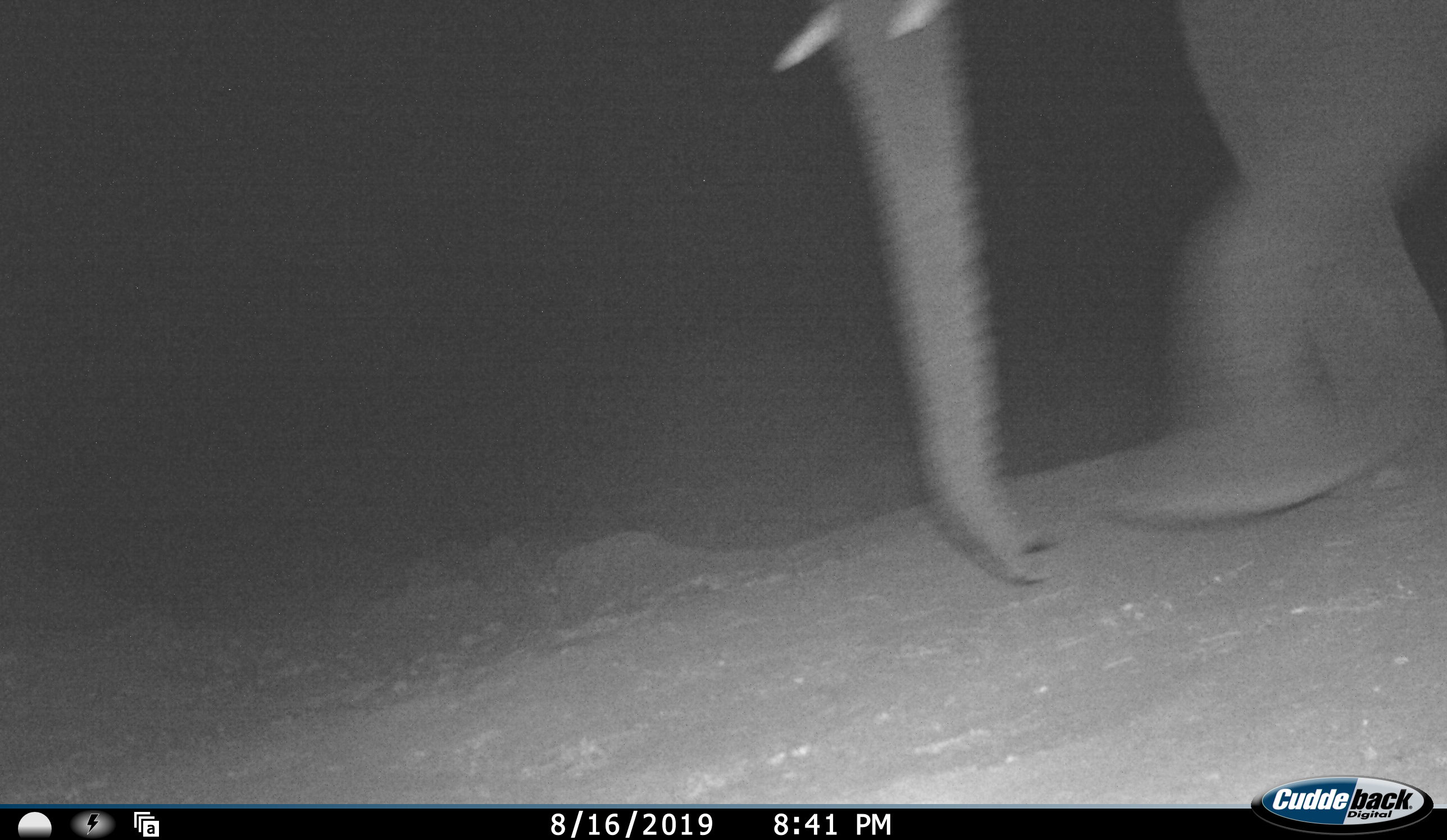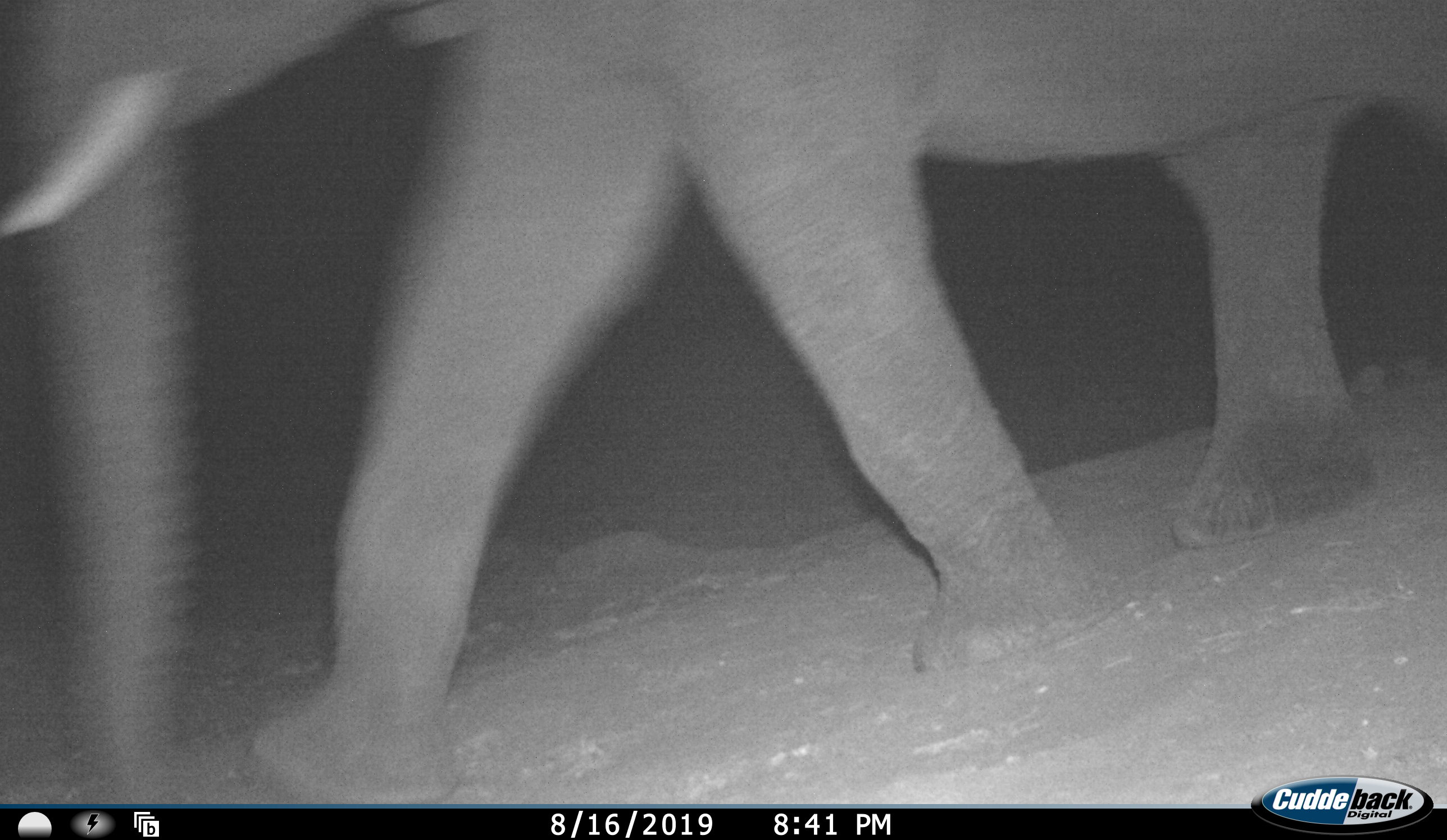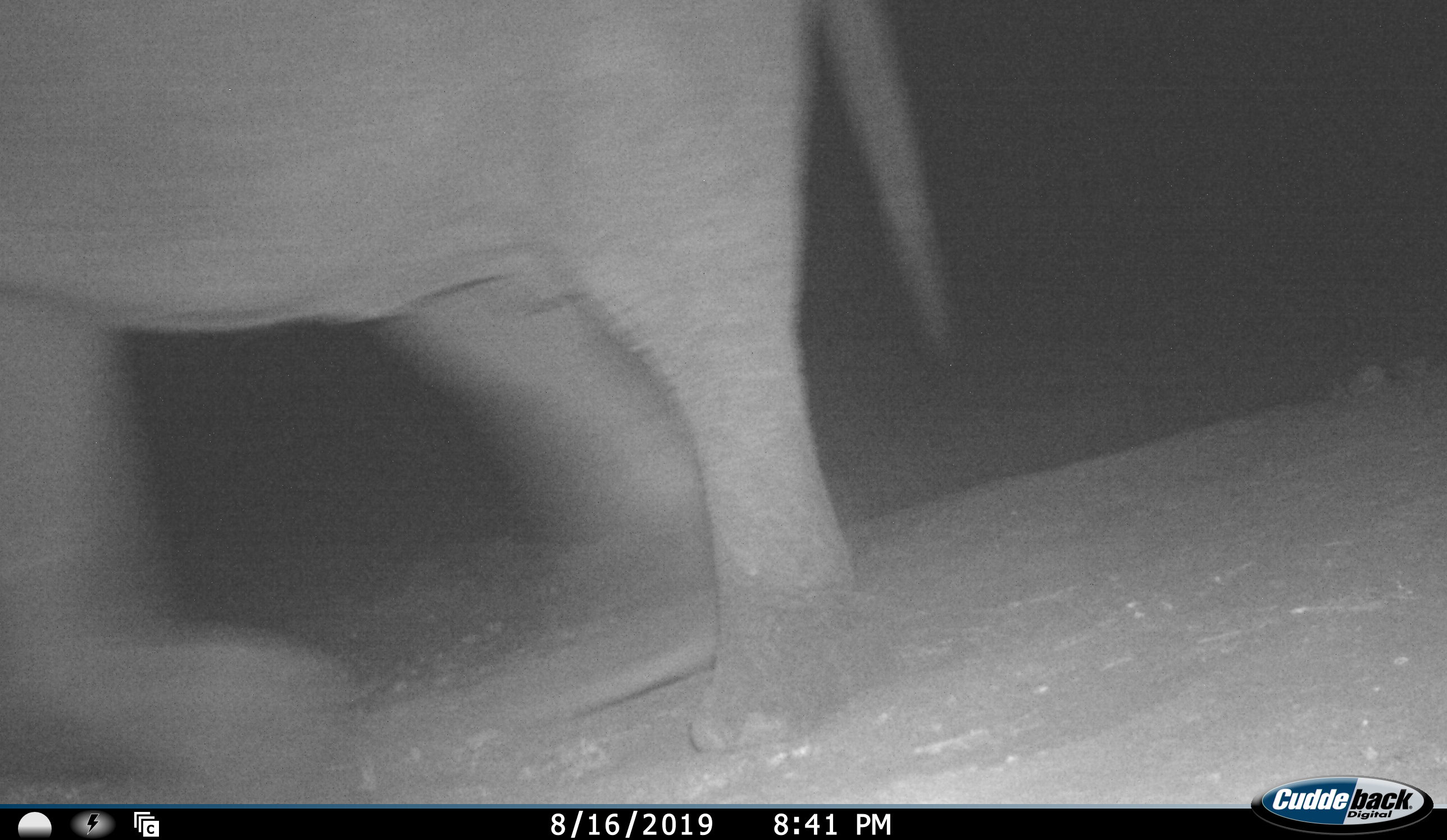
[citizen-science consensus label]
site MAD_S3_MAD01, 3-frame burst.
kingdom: Animalia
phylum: Chordata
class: Mammalia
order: Proboscidea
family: Elephantidae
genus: Loxodonta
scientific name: Loxodonta africana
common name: african bush elephant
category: elephant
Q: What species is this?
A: Elephant (african bush elephant) (Loxodonta africana).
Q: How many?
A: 1.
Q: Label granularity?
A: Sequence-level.